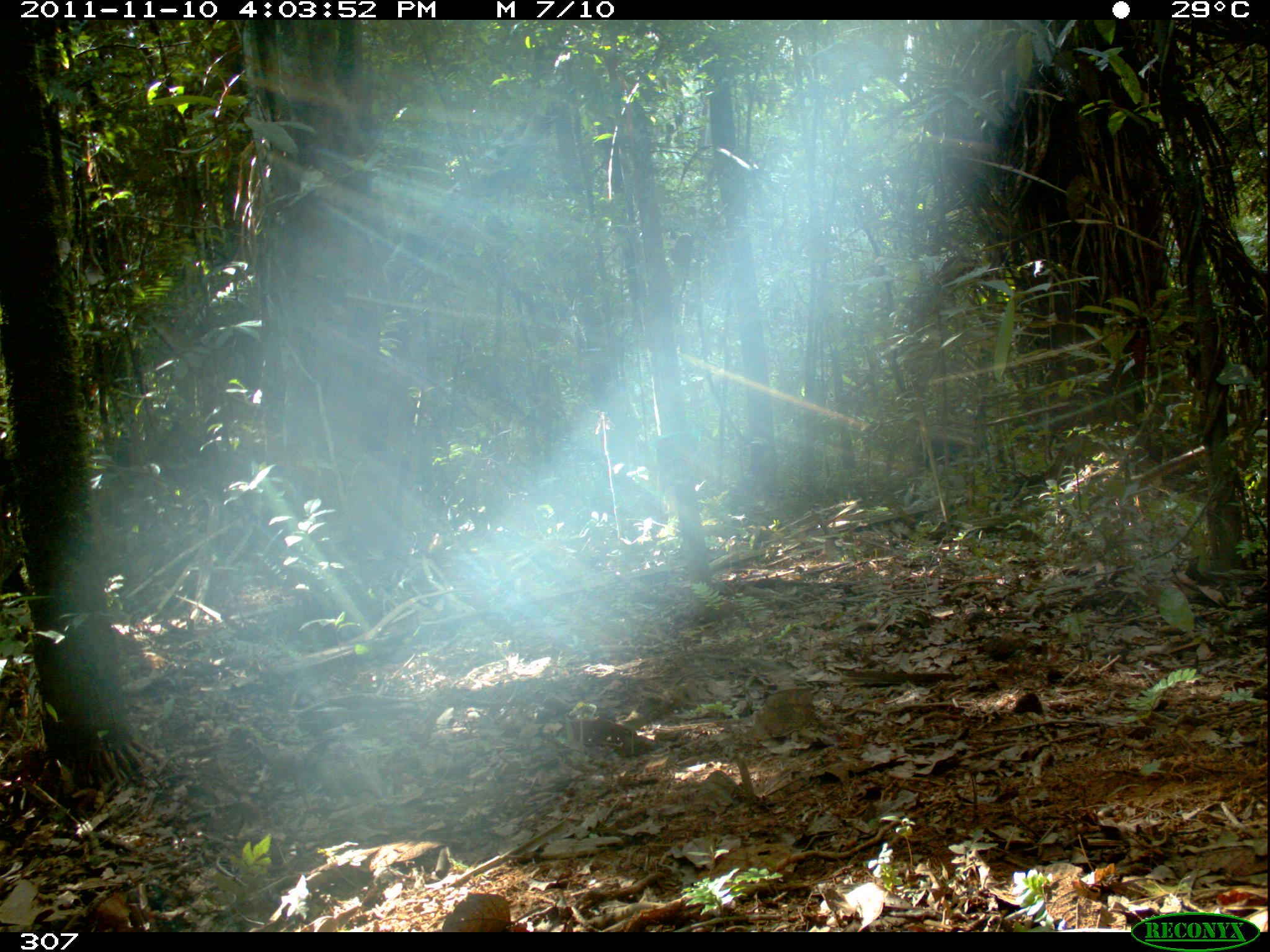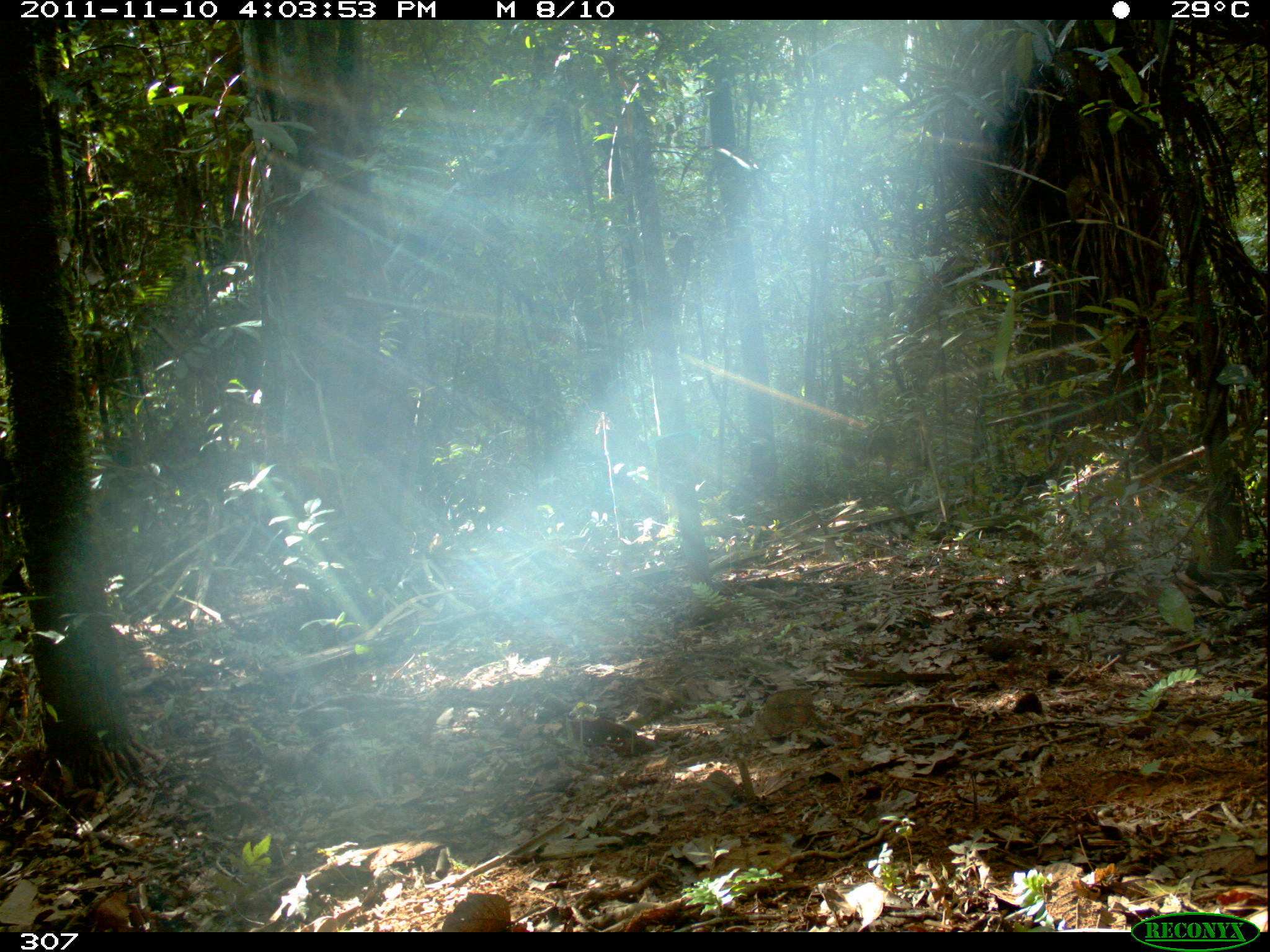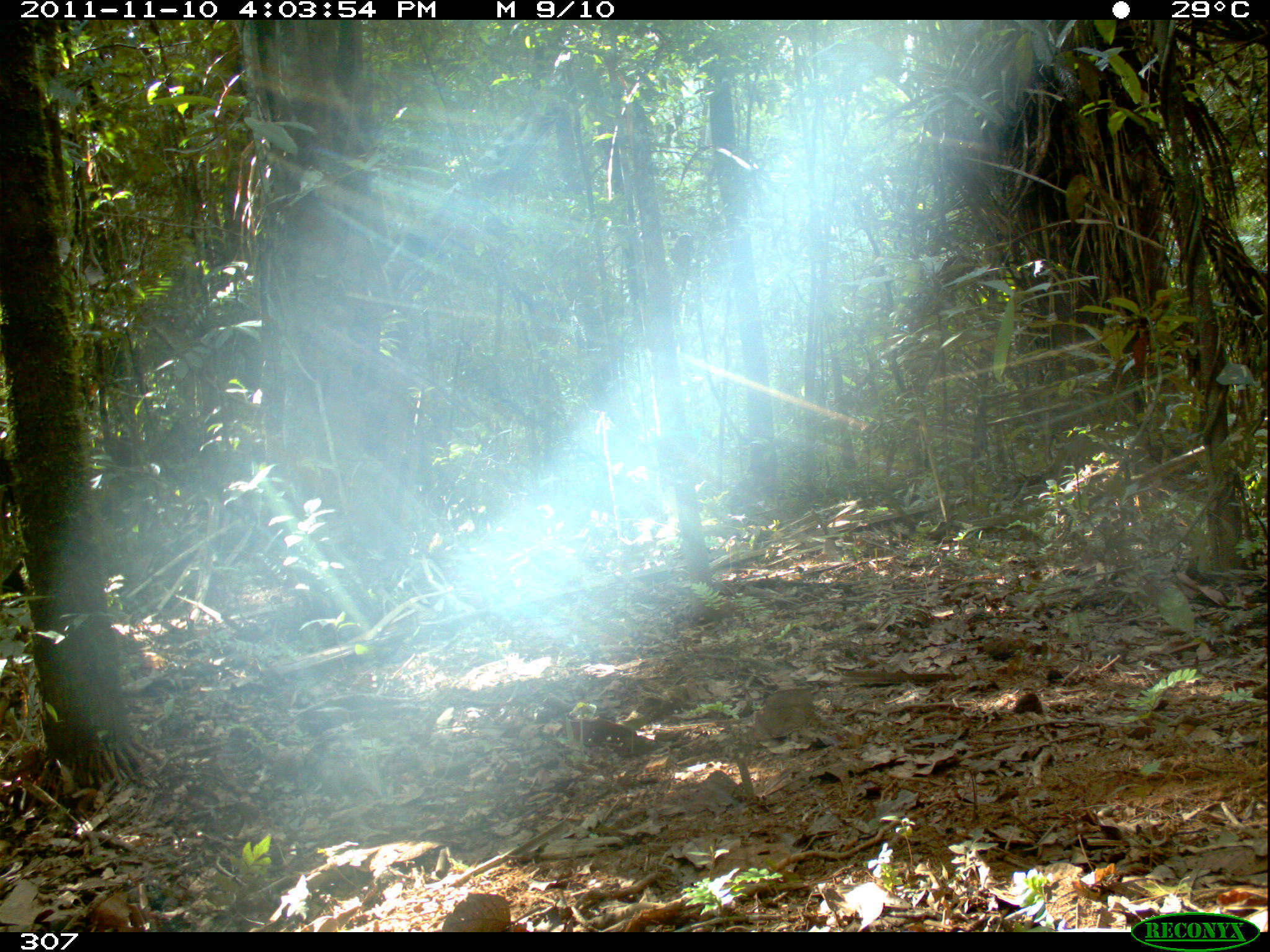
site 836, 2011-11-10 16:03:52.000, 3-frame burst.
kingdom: Animalia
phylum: Chordata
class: Mammalia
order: Artiodactyla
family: Tayassuidae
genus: Tayassu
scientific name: Tayassu pecari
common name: white-lipped peccary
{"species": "Tayassu pecari (white-lipped peccary)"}